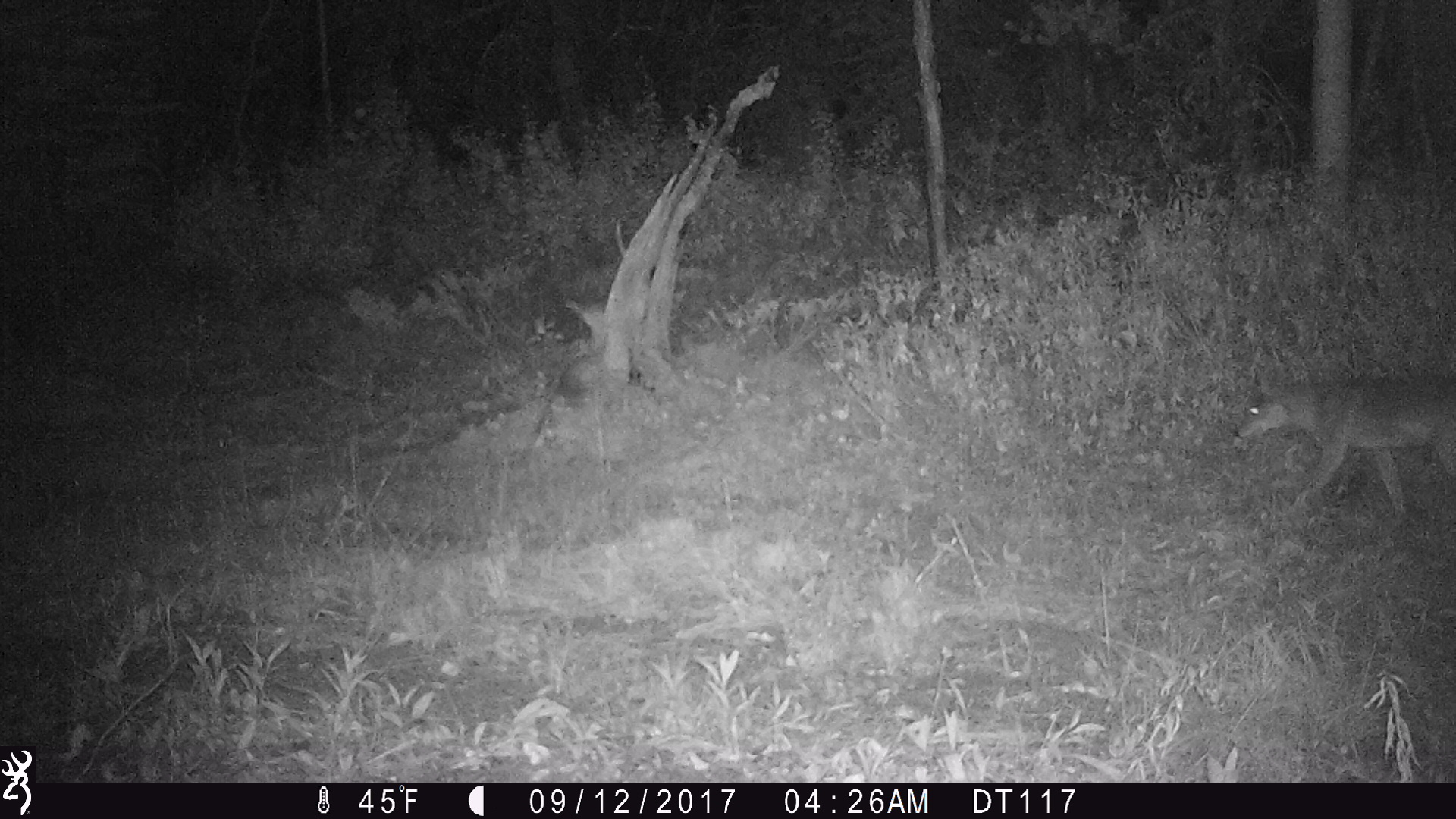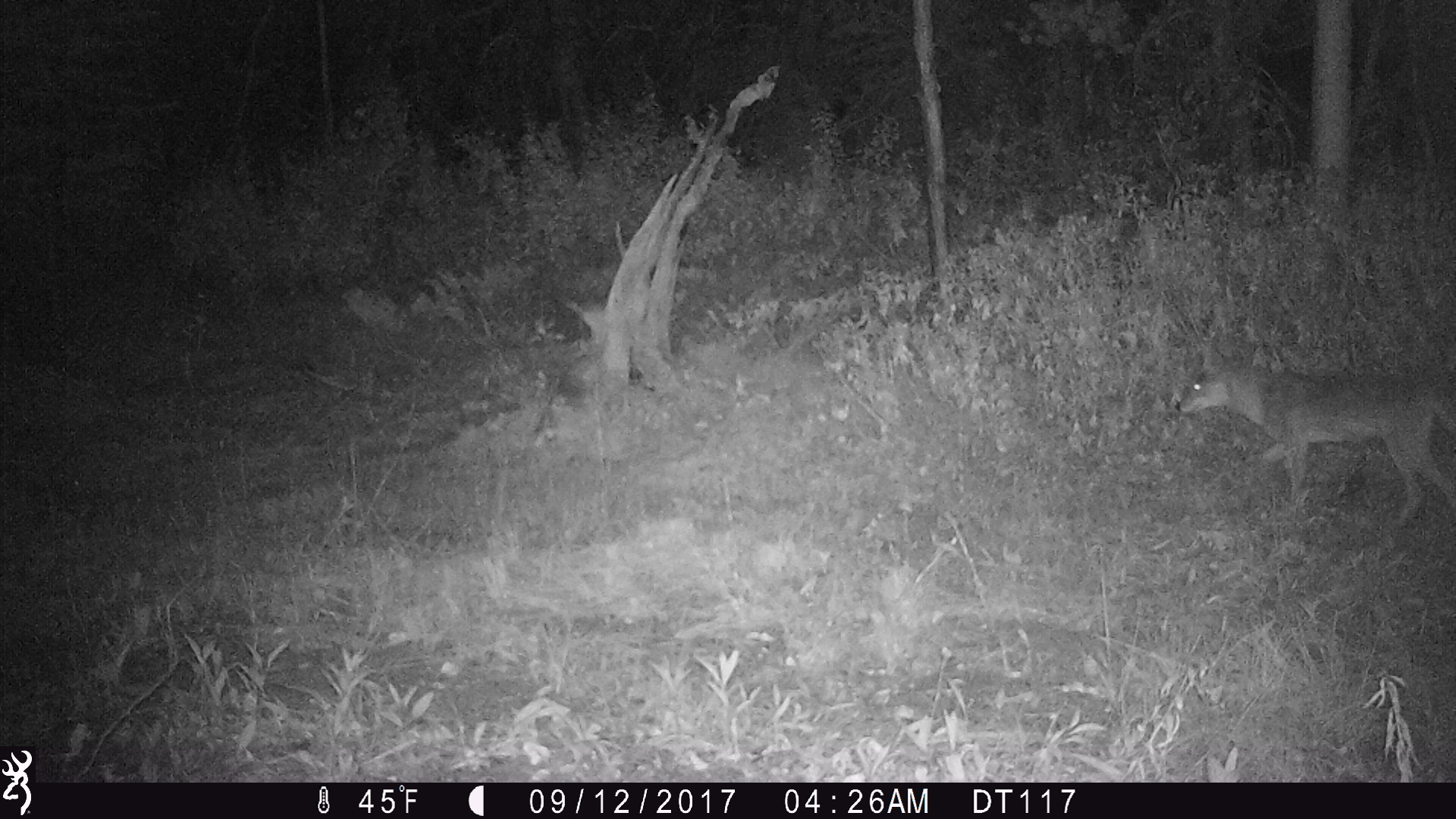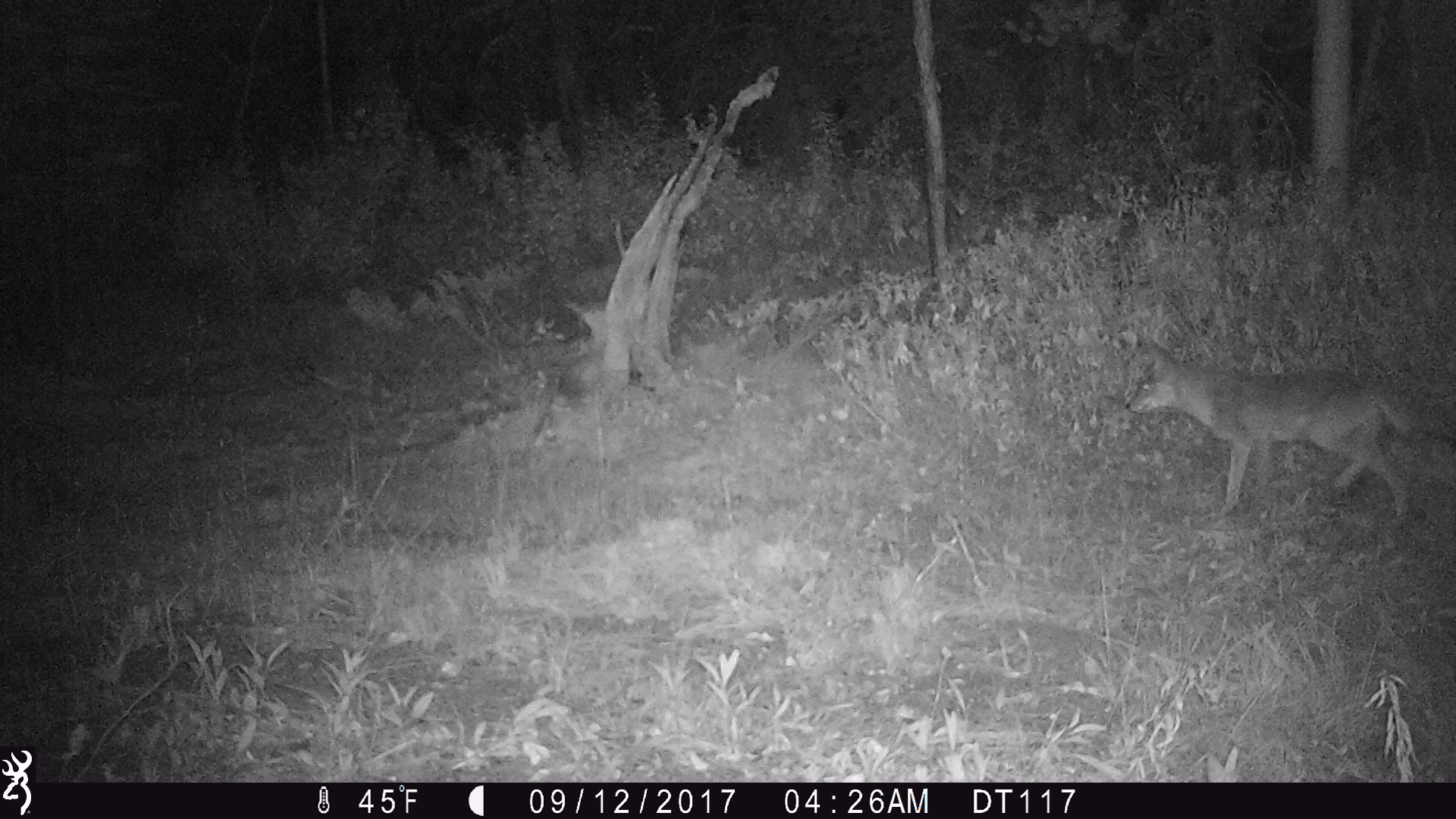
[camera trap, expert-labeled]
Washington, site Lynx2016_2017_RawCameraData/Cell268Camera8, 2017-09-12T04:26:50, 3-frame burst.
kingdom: Animalia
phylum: Chordata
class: Mammalia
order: Carnivora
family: Canidae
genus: Canis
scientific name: Canis latrans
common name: coyote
Canis latrans (coyote). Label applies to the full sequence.